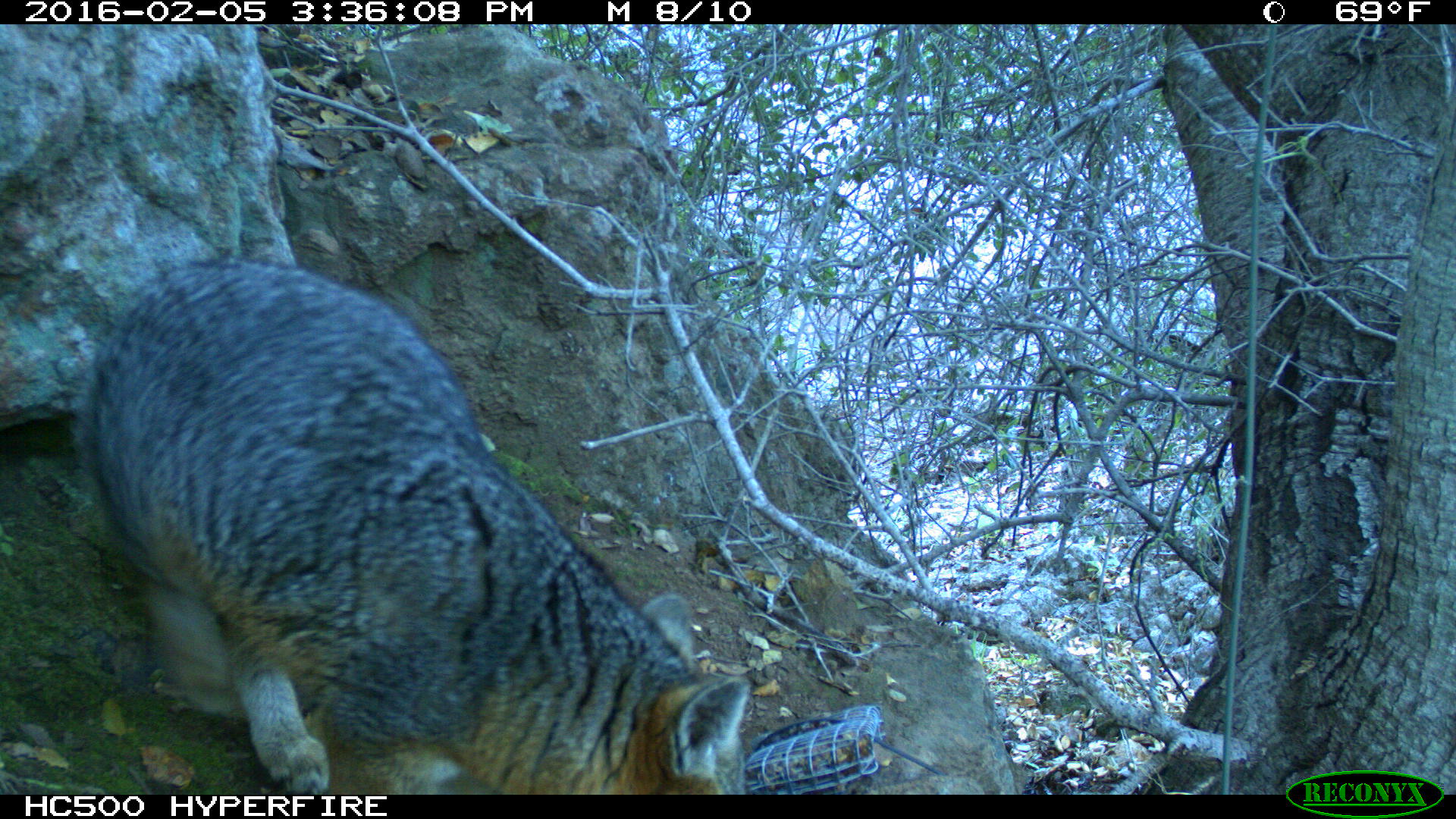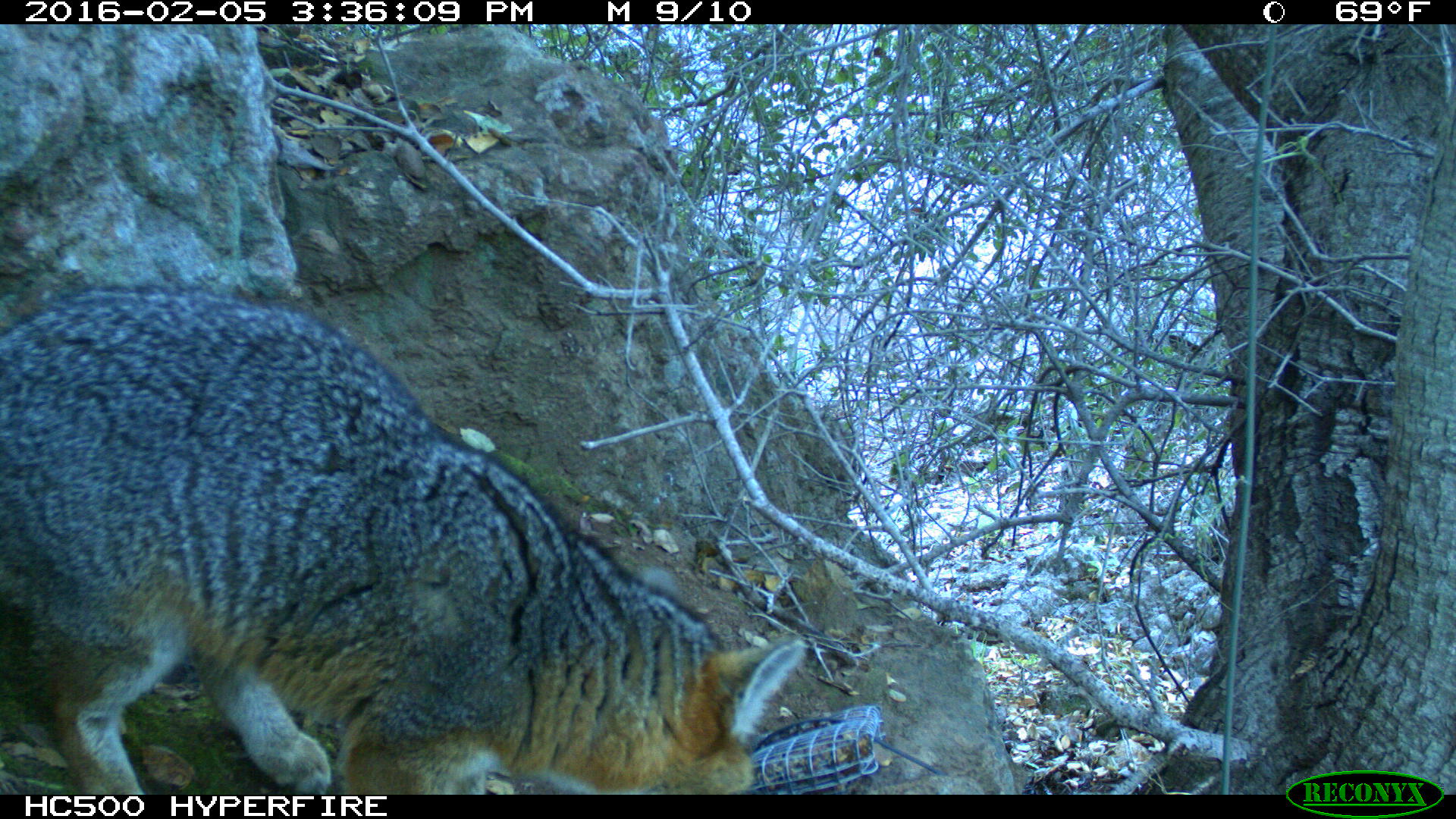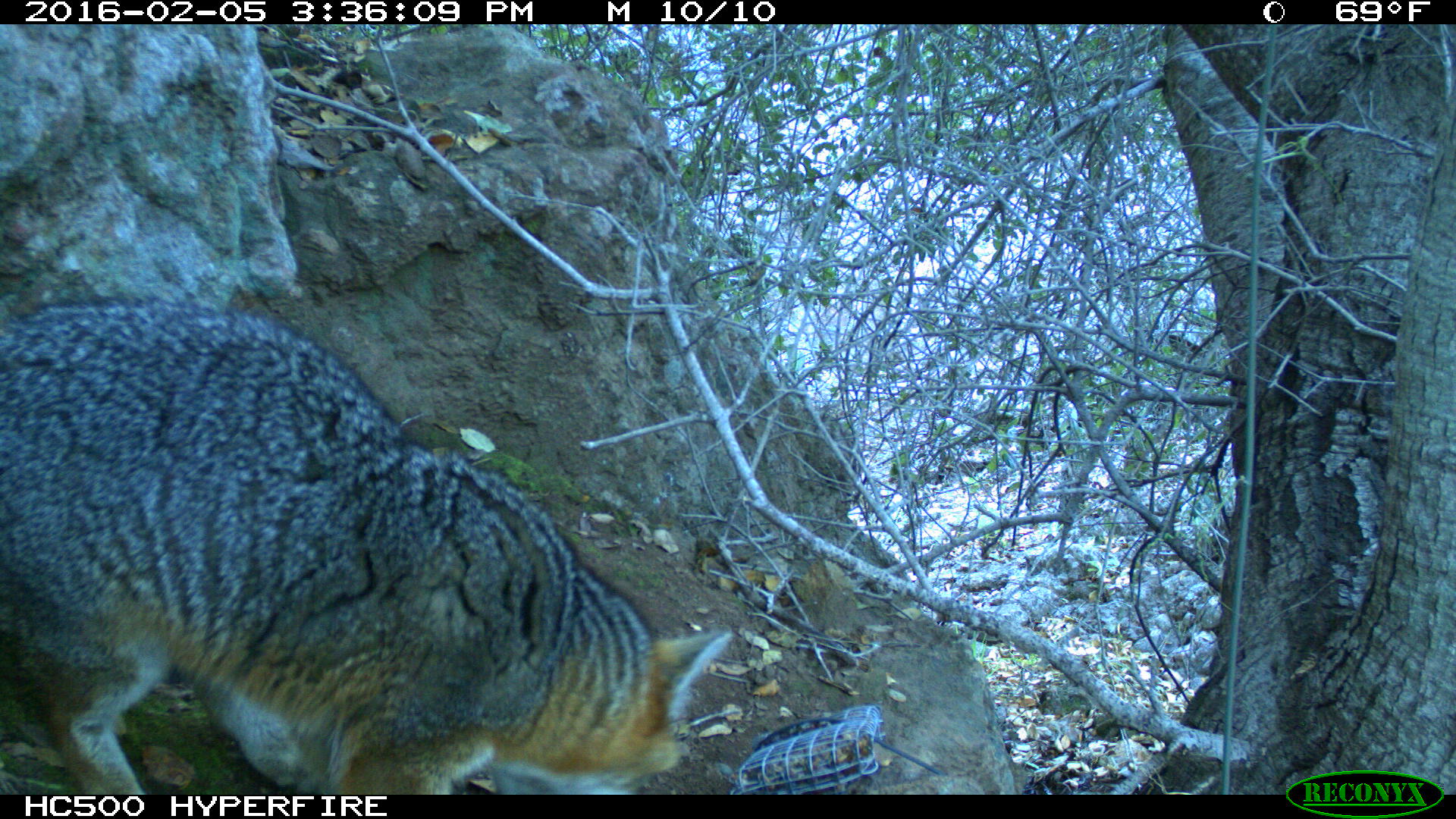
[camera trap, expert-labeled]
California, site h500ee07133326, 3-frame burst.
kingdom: Animalia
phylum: Chordata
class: Mammalia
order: Rodentia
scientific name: Rodentia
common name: rodent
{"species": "rodent (Rodentia)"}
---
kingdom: Animalia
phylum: Chordata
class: Mammalia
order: Carnivora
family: Canidae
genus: Urocyon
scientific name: Urocyon littoralis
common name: island fox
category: fox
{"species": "fox (island fox) (Urocyon littoralis)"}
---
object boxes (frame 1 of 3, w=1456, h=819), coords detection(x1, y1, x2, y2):
rodent: detection(71, 256, 749, 795)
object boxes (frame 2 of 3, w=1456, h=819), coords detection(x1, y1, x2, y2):
fox: detection(0, 285, 806, 794)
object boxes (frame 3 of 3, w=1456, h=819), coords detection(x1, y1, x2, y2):
rodent: detection(0, 295, 735, 795)